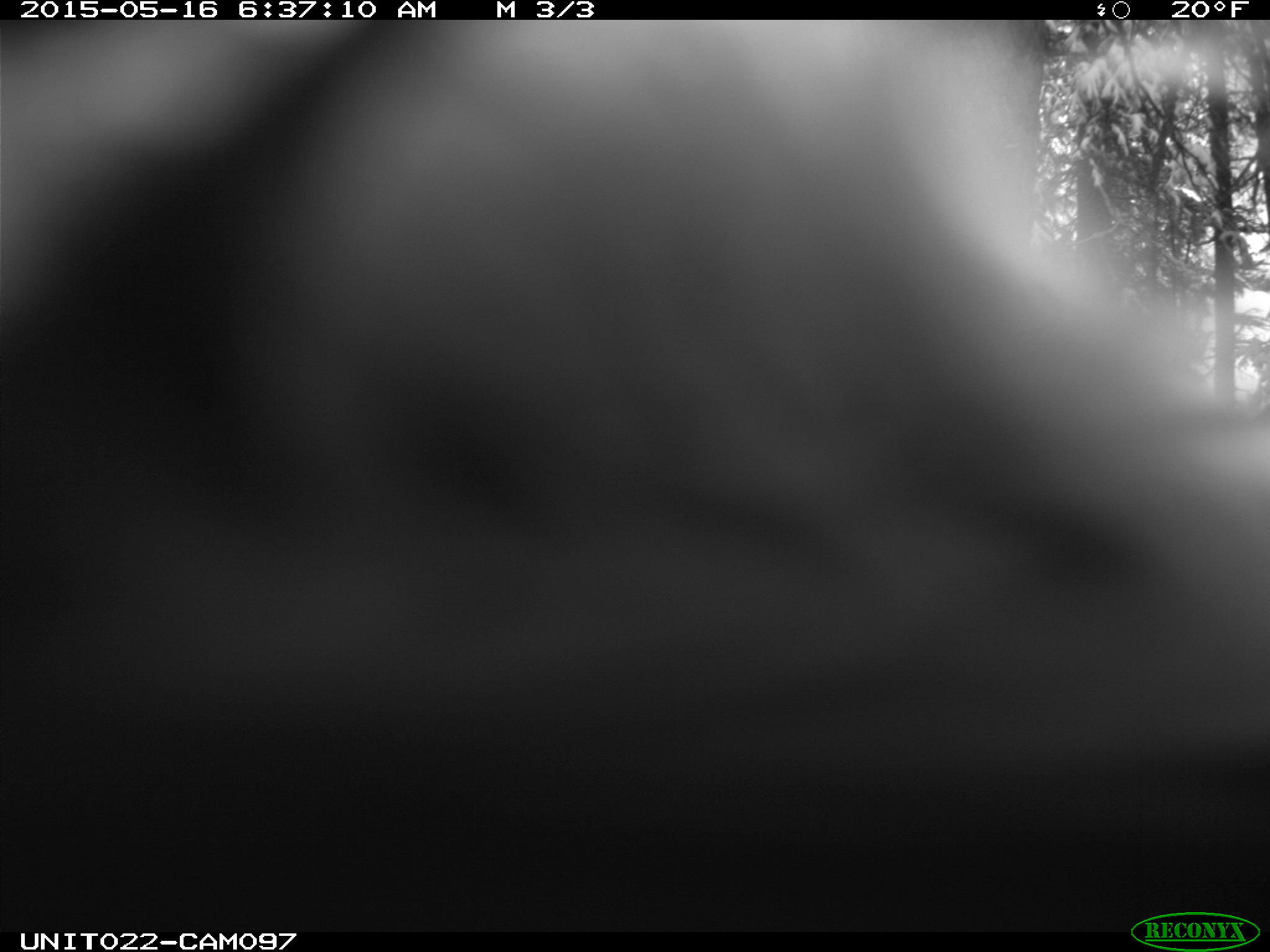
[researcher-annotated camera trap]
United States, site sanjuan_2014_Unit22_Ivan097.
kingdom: Animalia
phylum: Chordata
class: Aves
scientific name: Aves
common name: birds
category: unidentified bird